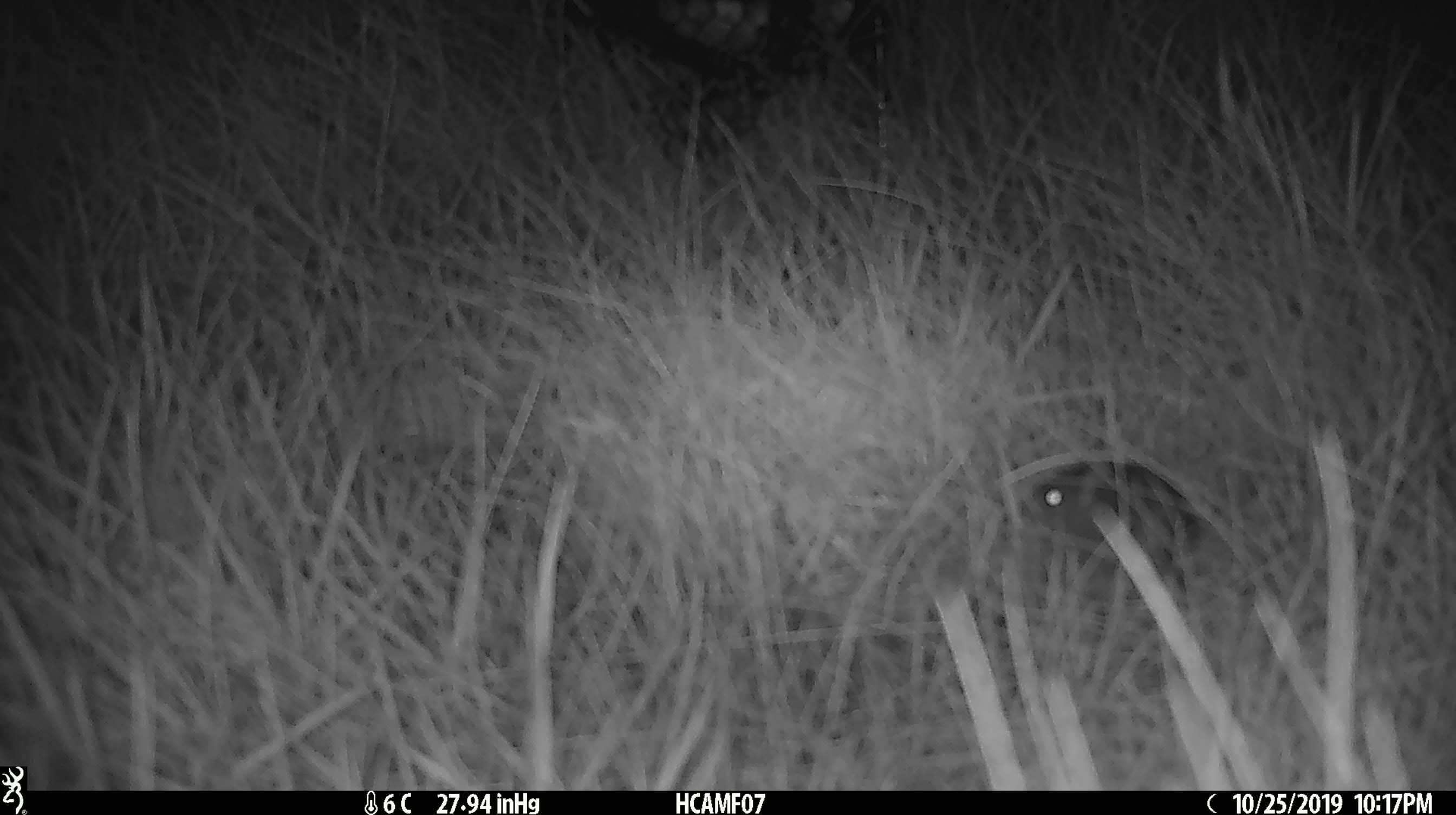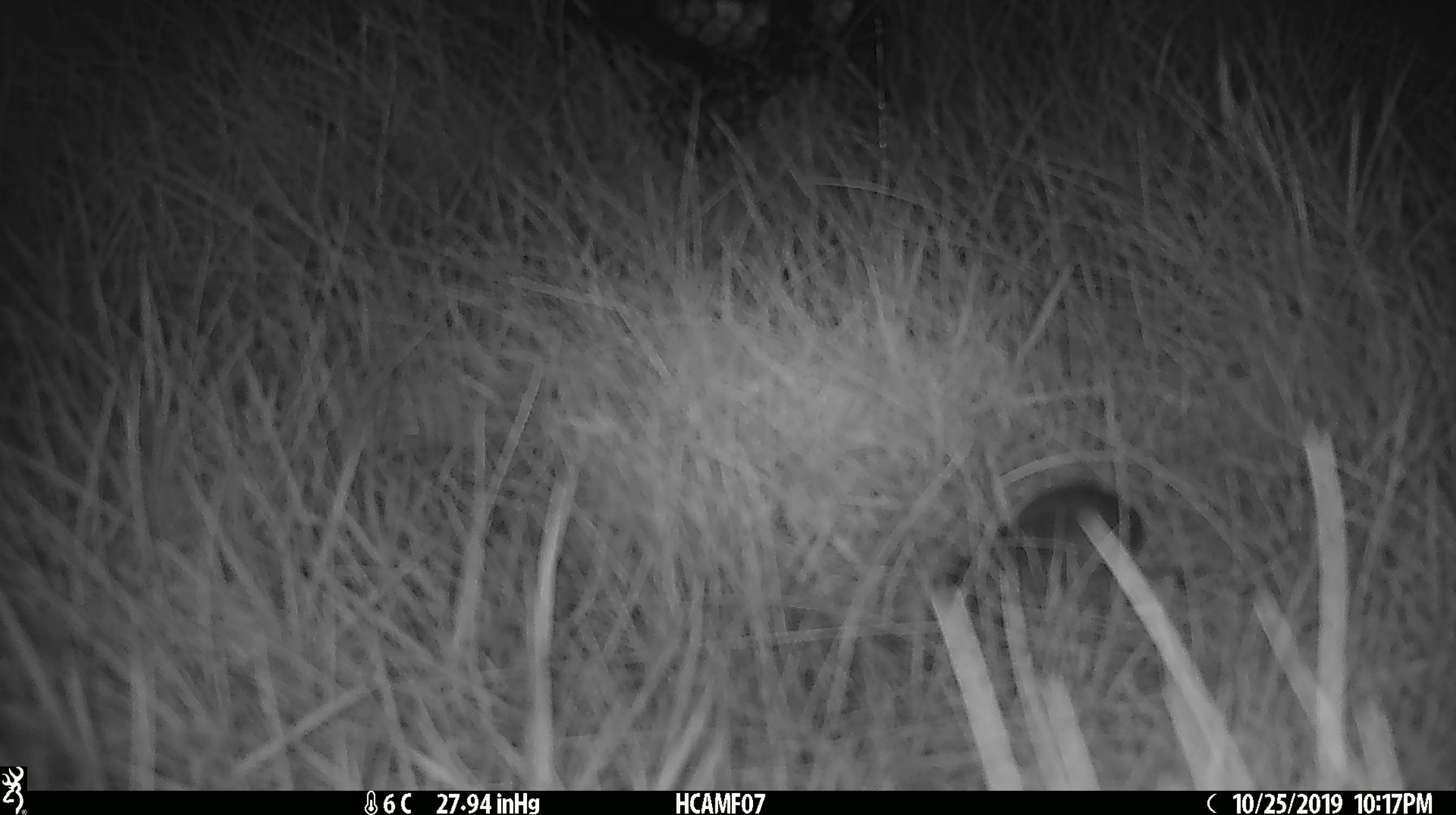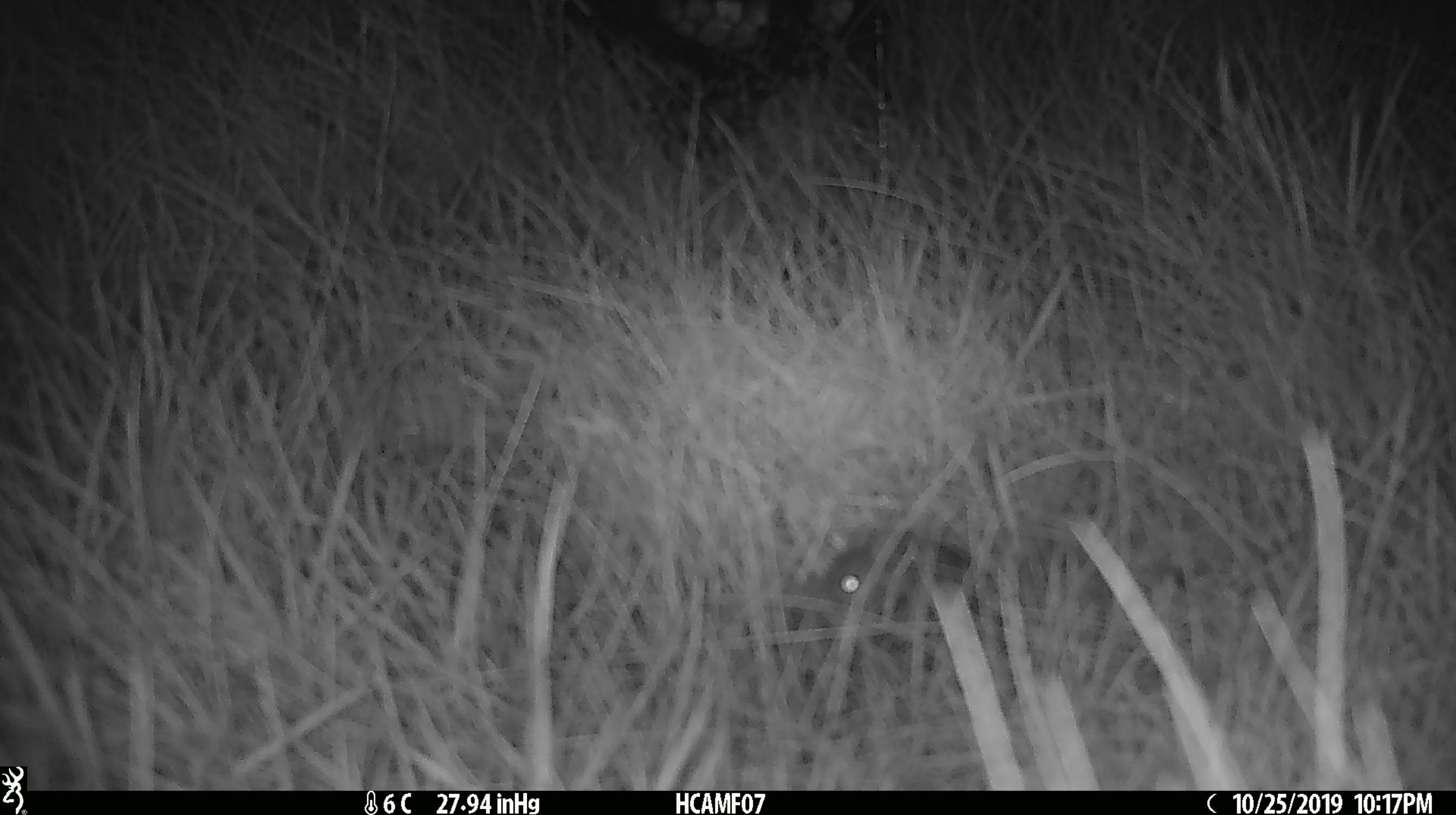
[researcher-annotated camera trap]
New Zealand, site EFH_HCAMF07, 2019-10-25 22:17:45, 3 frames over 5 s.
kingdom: Animalia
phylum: Chordata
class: Mammalia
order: Rodentia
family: Muridae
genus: Mus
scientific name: Mus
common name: mouse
Mouse (Mus).